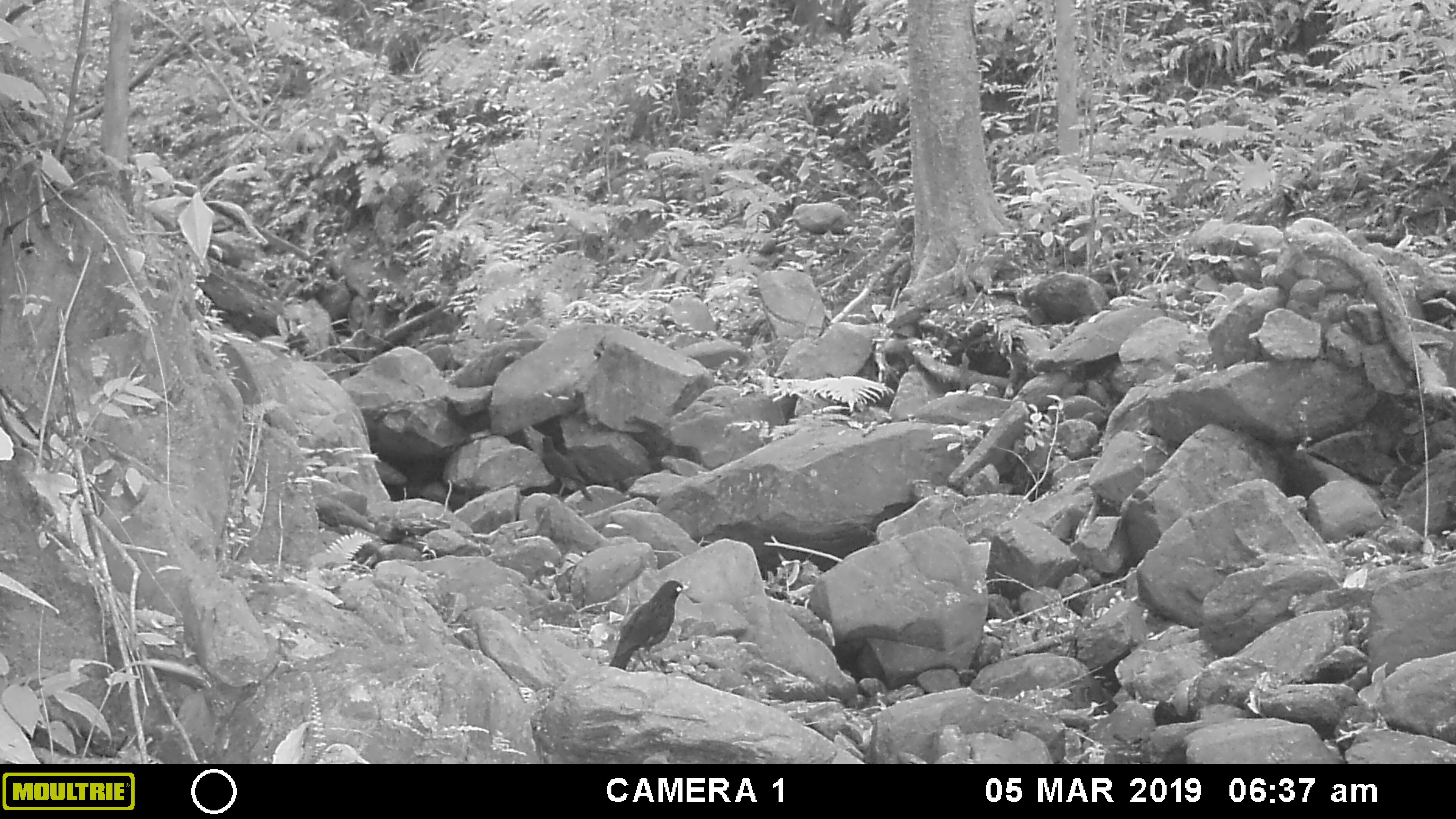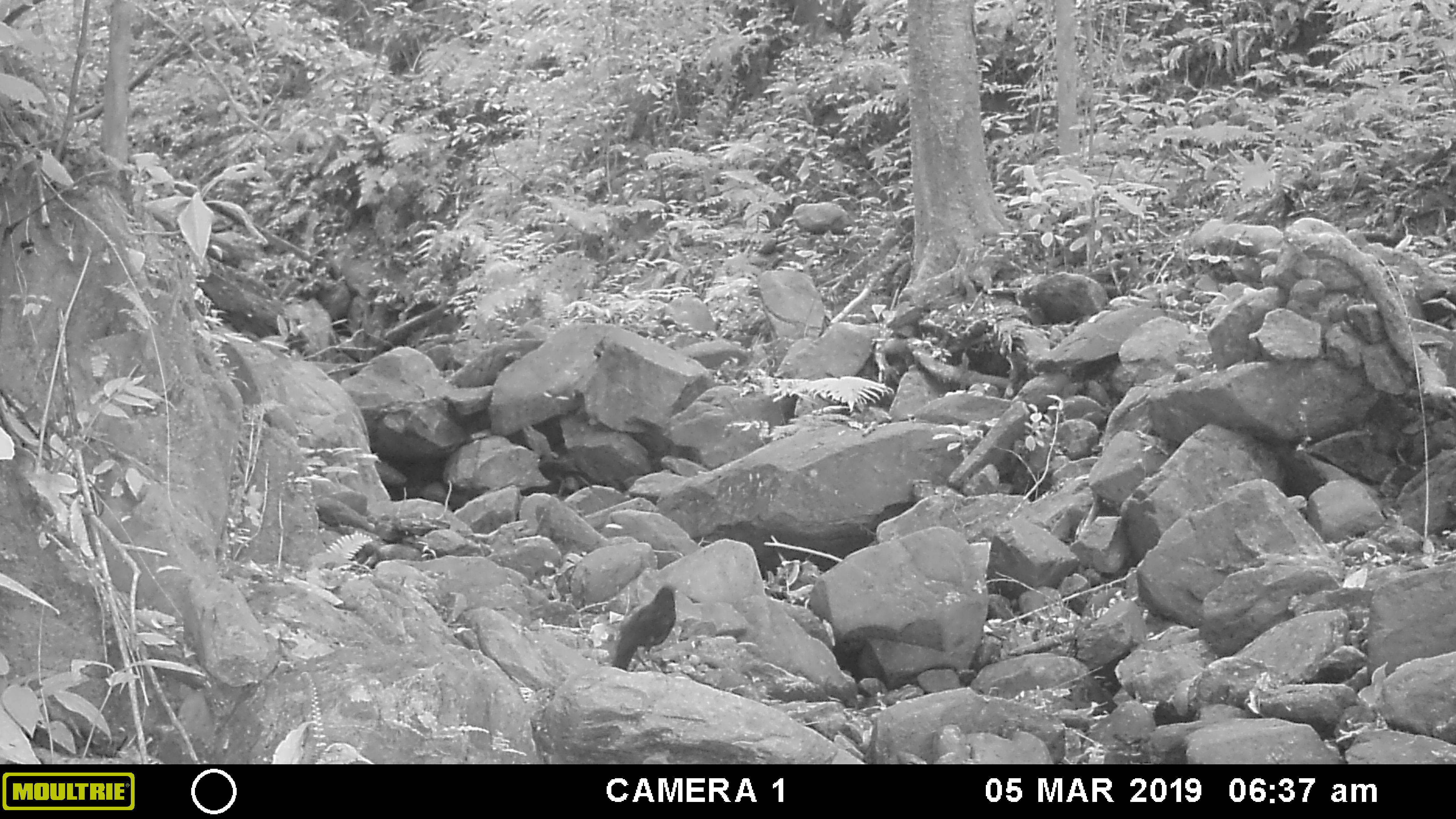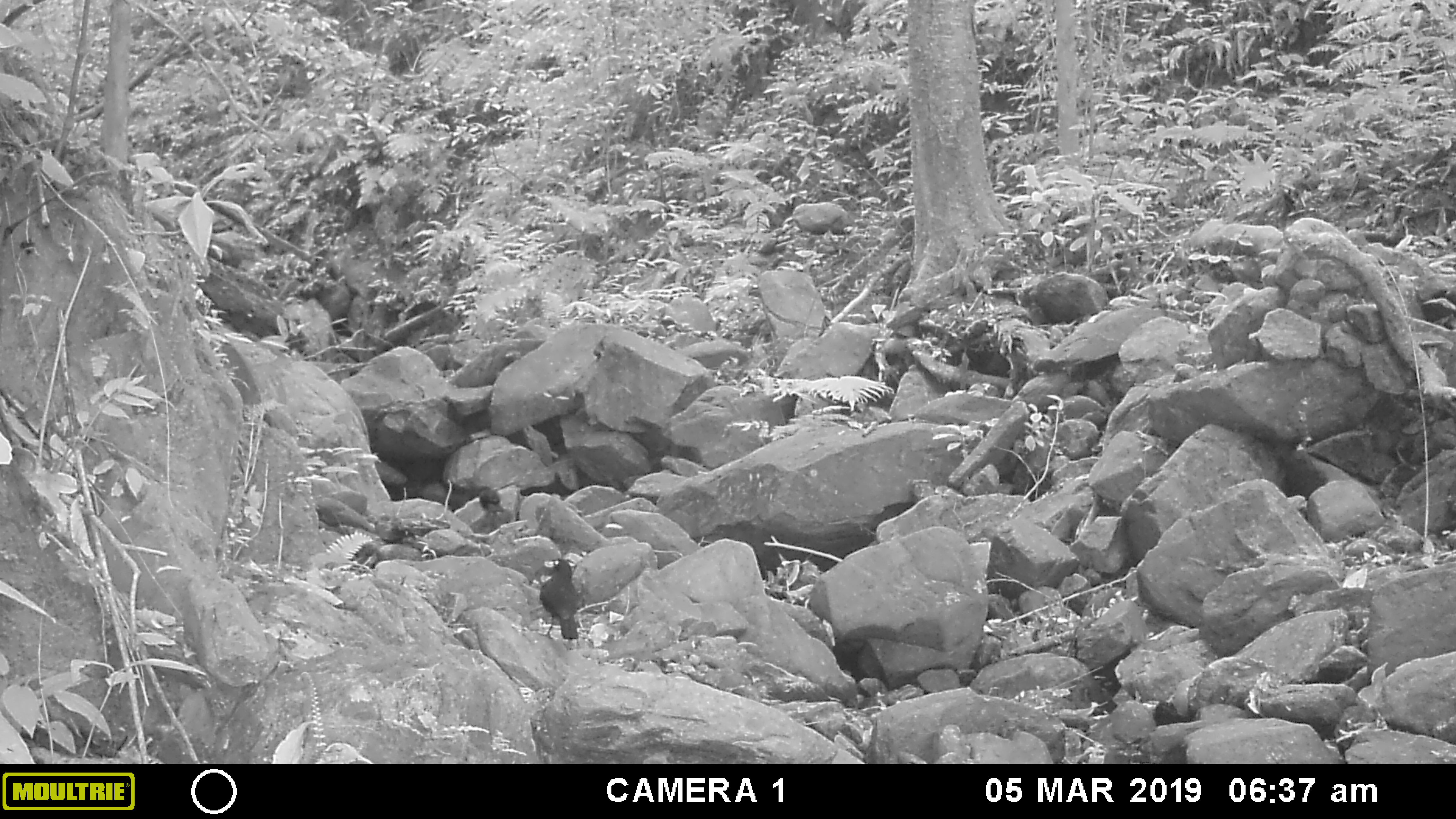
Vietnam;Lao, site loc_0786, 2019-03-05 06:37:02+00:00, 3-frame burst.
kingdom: Animalia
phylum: Chordata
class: Aves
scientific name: Aves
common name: bird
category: unidentified bird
Unidentified bird (bird) (Aves). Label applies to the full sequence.